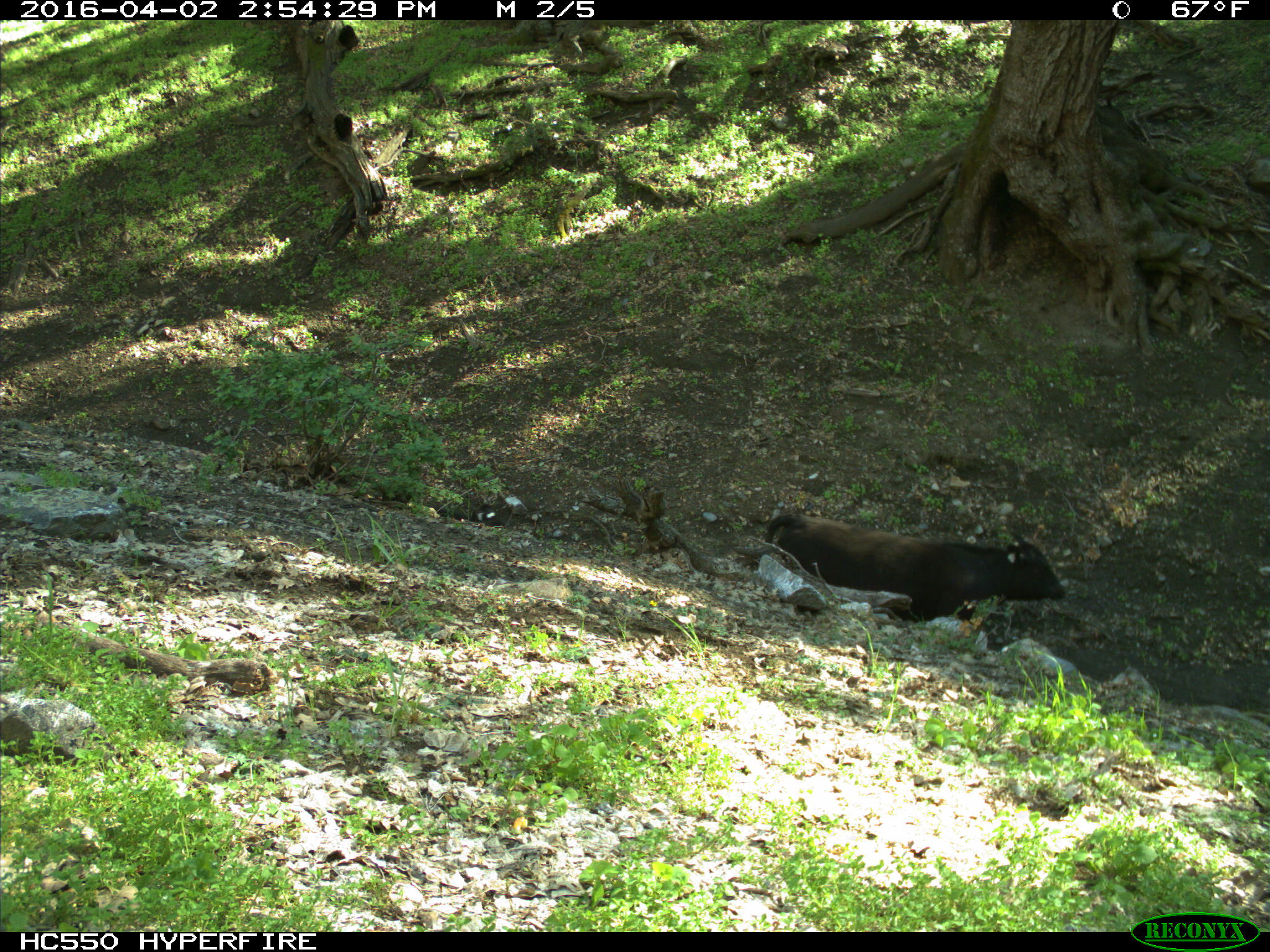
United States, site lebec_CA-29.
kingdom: Animalia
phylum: Chordata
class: Mammalia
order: Artiodactyla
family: Bovidae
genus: Bos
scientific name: Bos taurus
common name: domestic cow